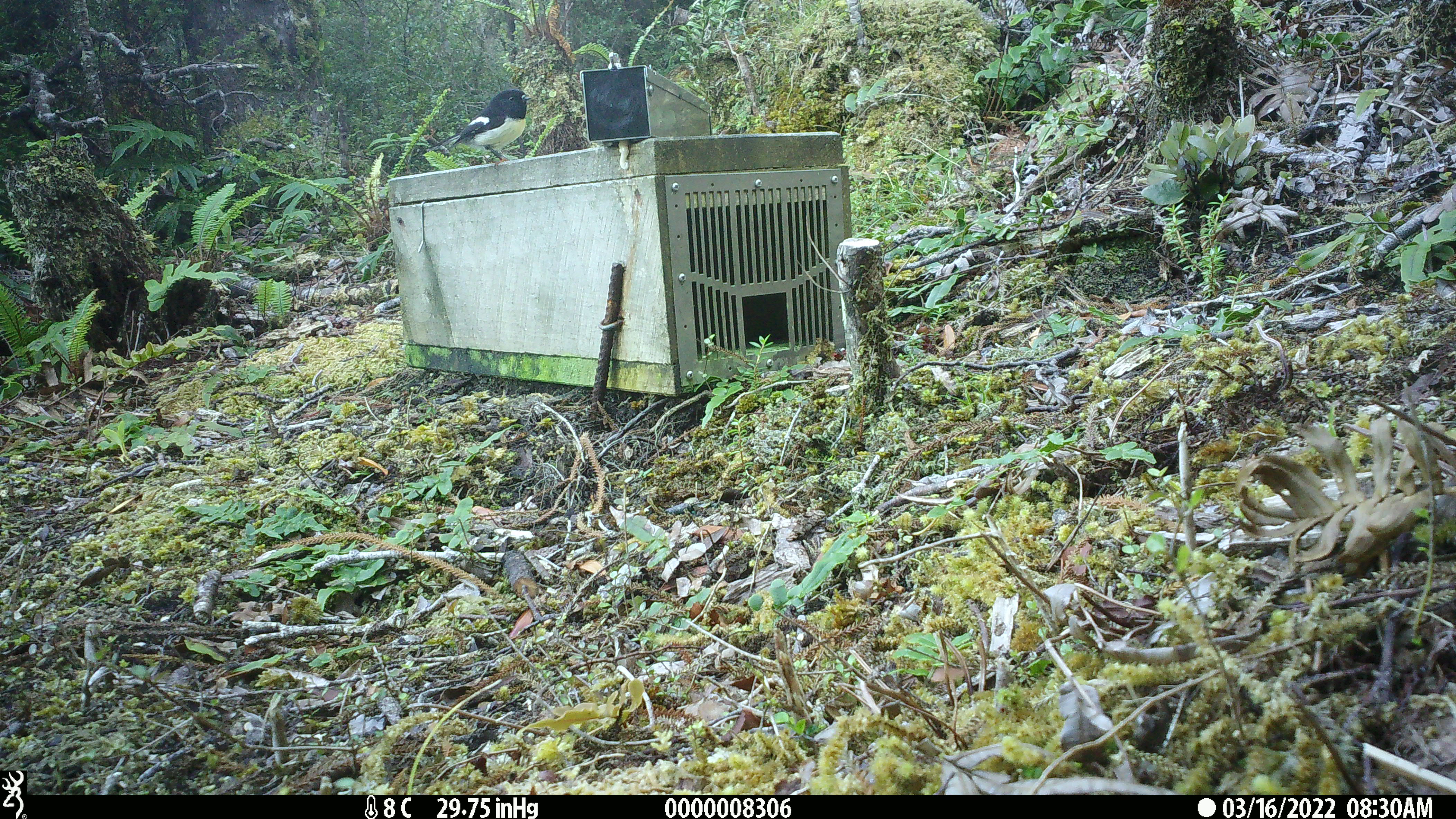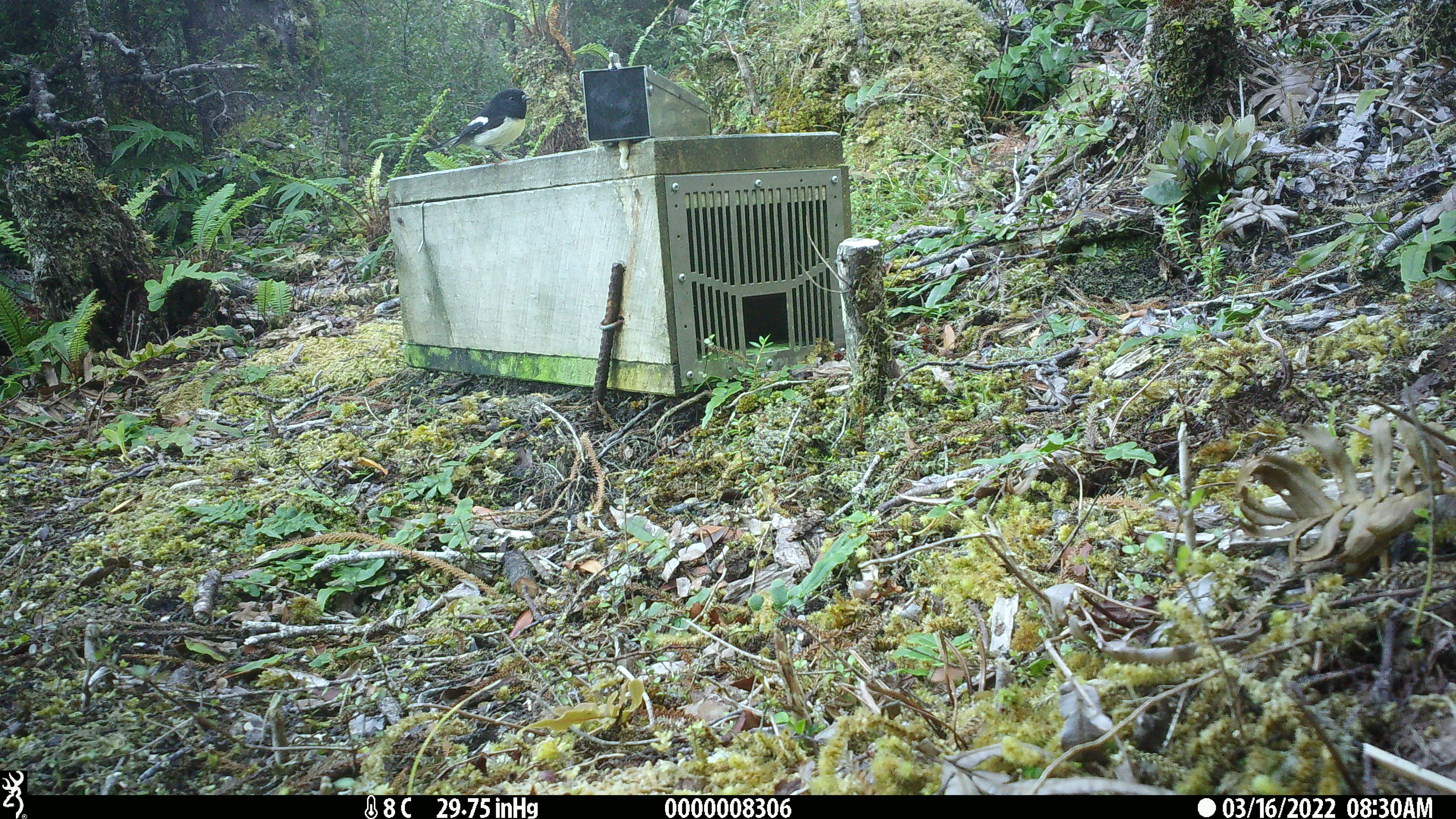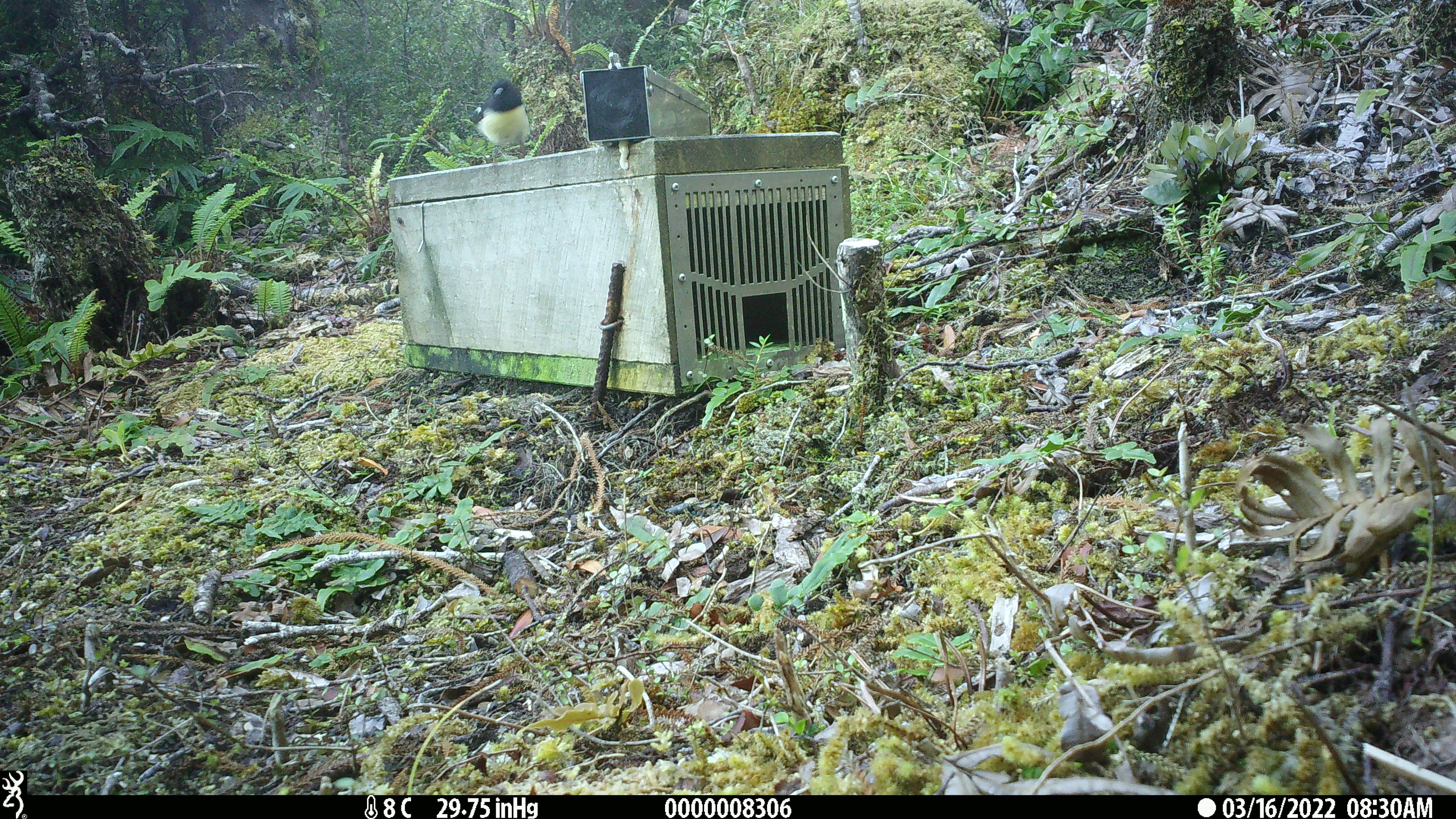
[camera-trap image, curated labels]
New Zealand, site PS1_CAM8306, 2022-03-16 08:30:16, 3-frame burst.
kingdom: Animalia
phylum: Chordata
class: Aves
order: Passeriformes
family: Petroicidae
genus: Petroica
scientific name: Petroica macrocephala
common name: tomtit